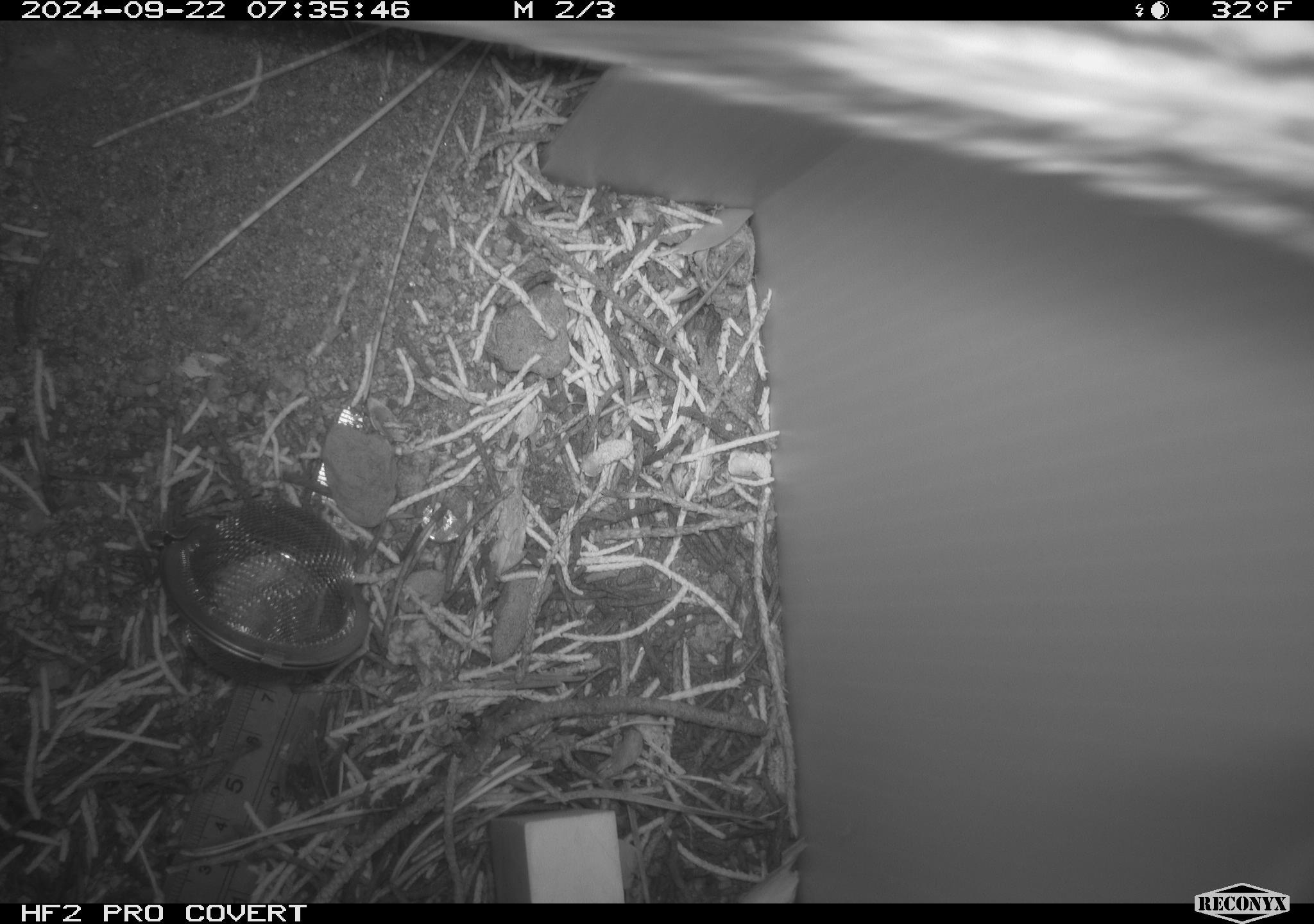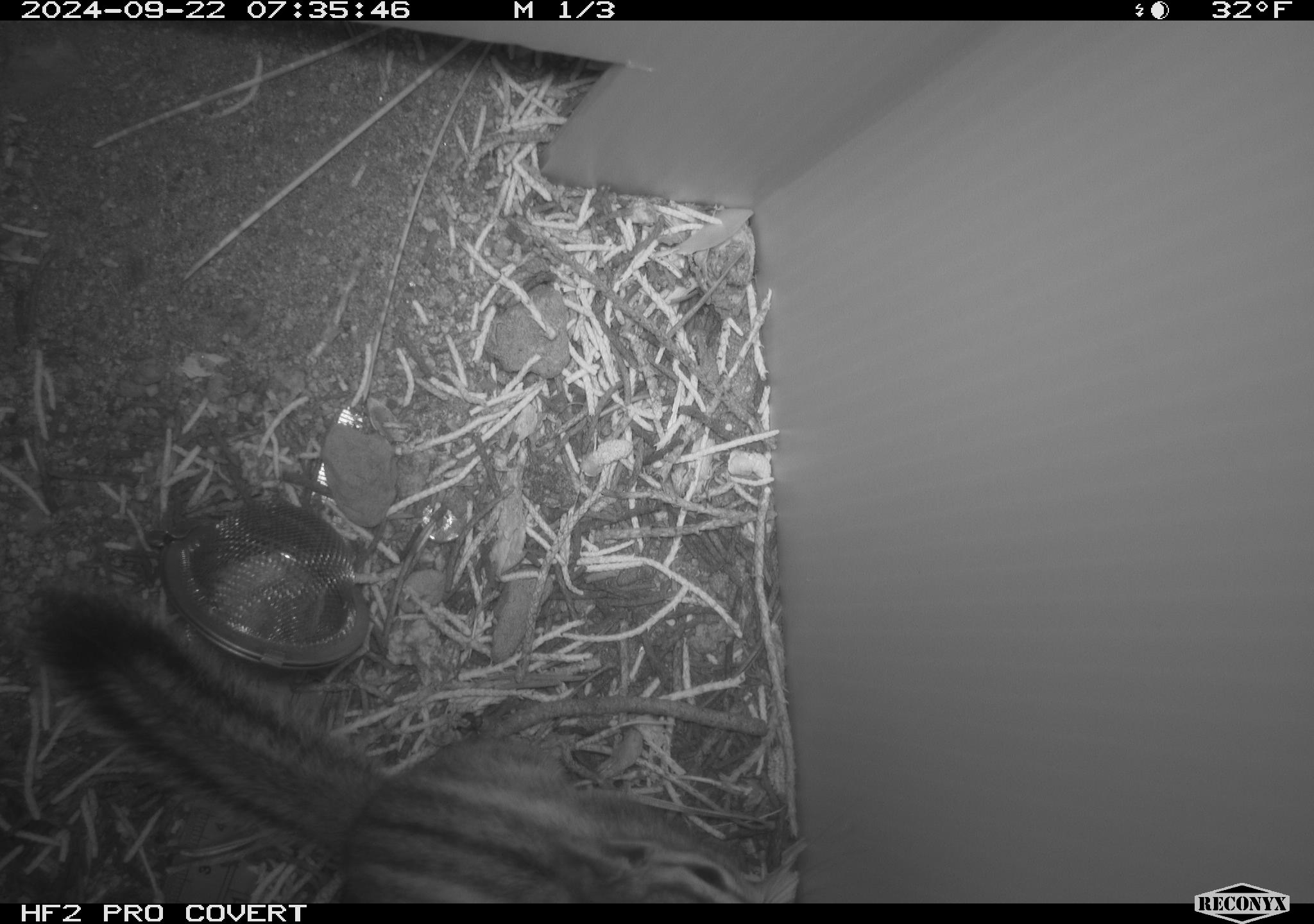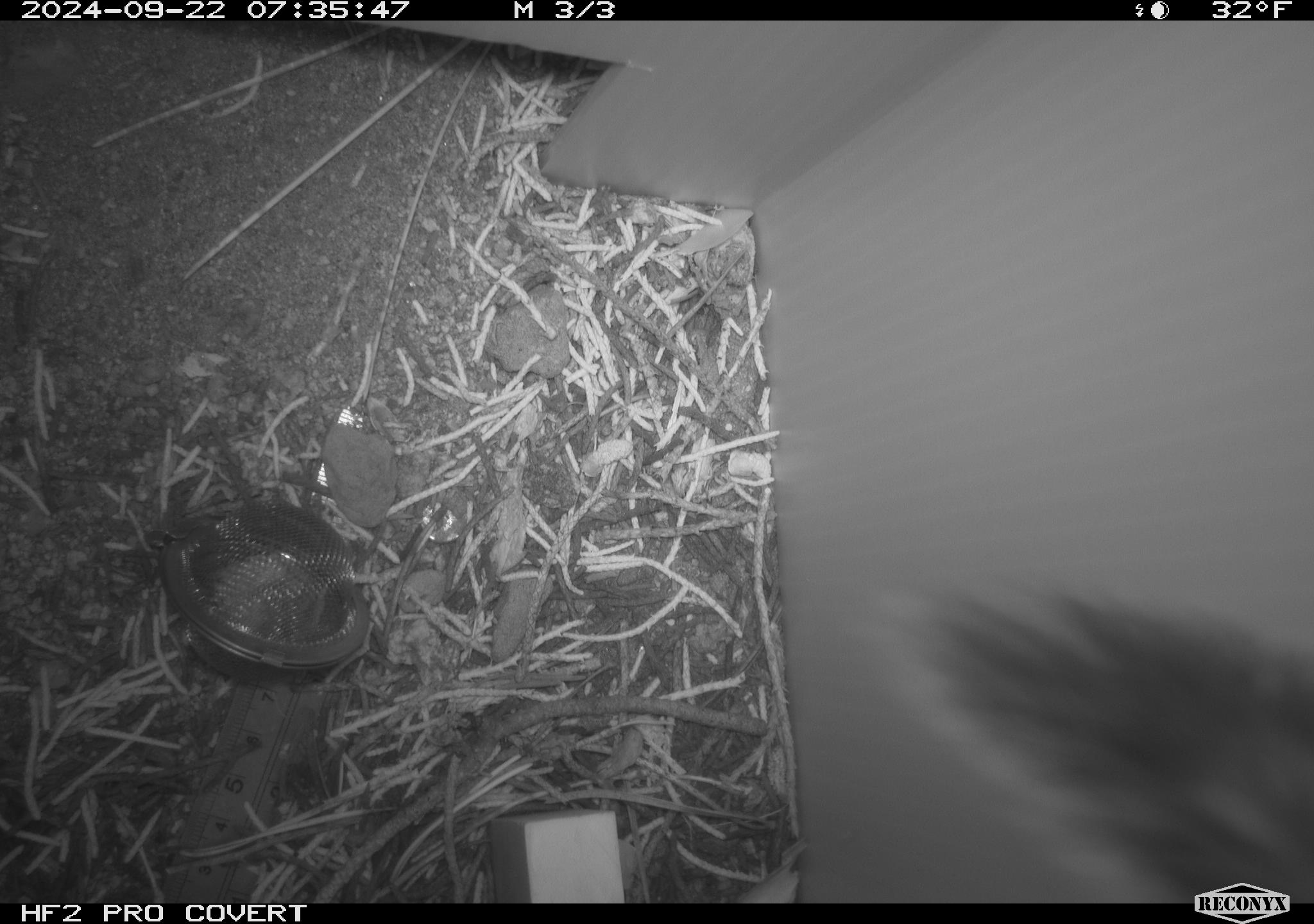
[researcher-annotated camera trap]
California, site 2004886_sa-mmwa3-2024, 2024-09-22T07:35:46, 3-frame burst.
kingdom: Animalia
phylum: Chordata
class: Mammalia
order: Rodentia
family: Sciuridae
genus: Neotamias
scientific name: Neotamias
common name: western chipmunks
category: neotamias species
Neotamias species (western chipmunks) (Neotamias).